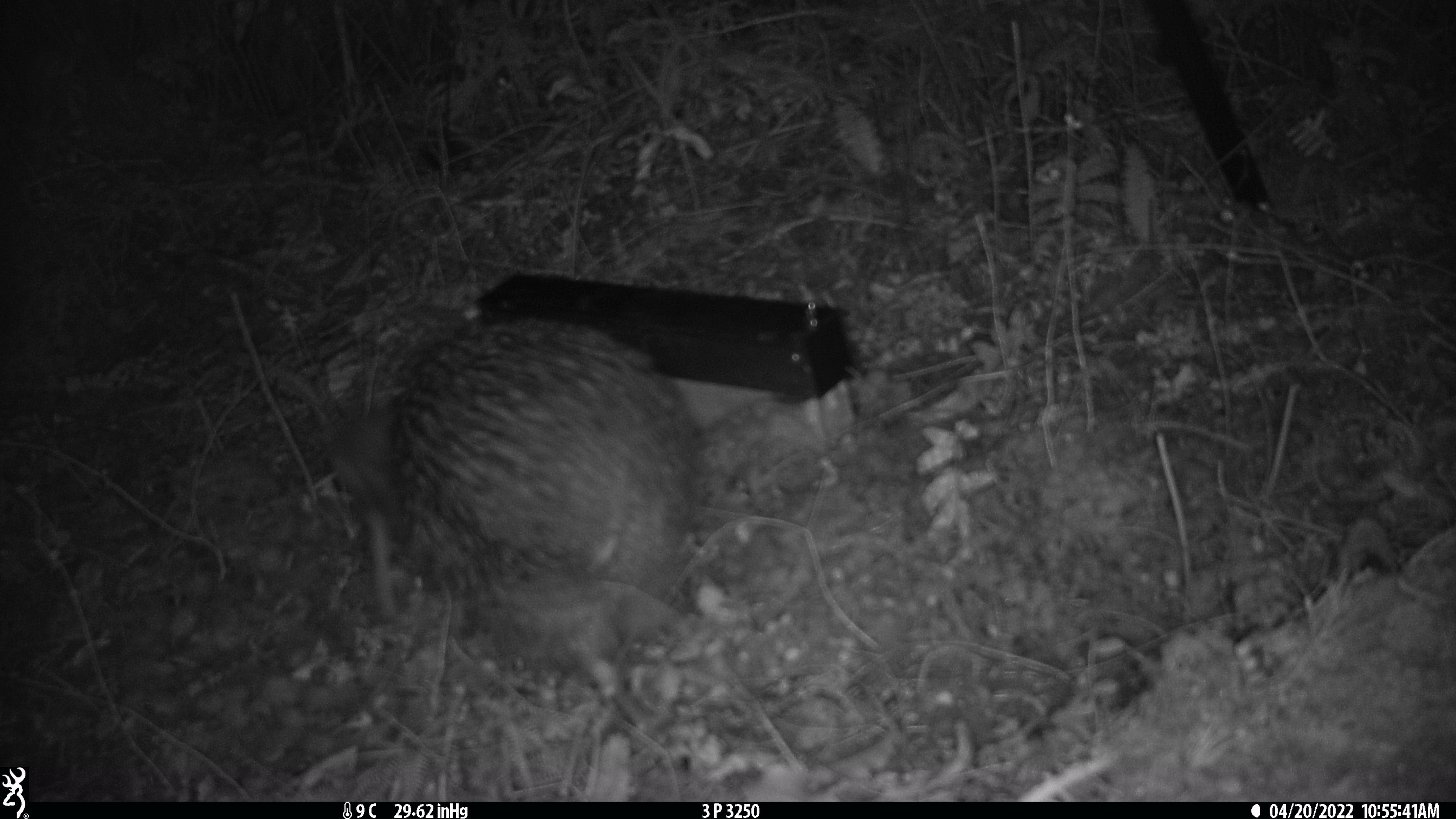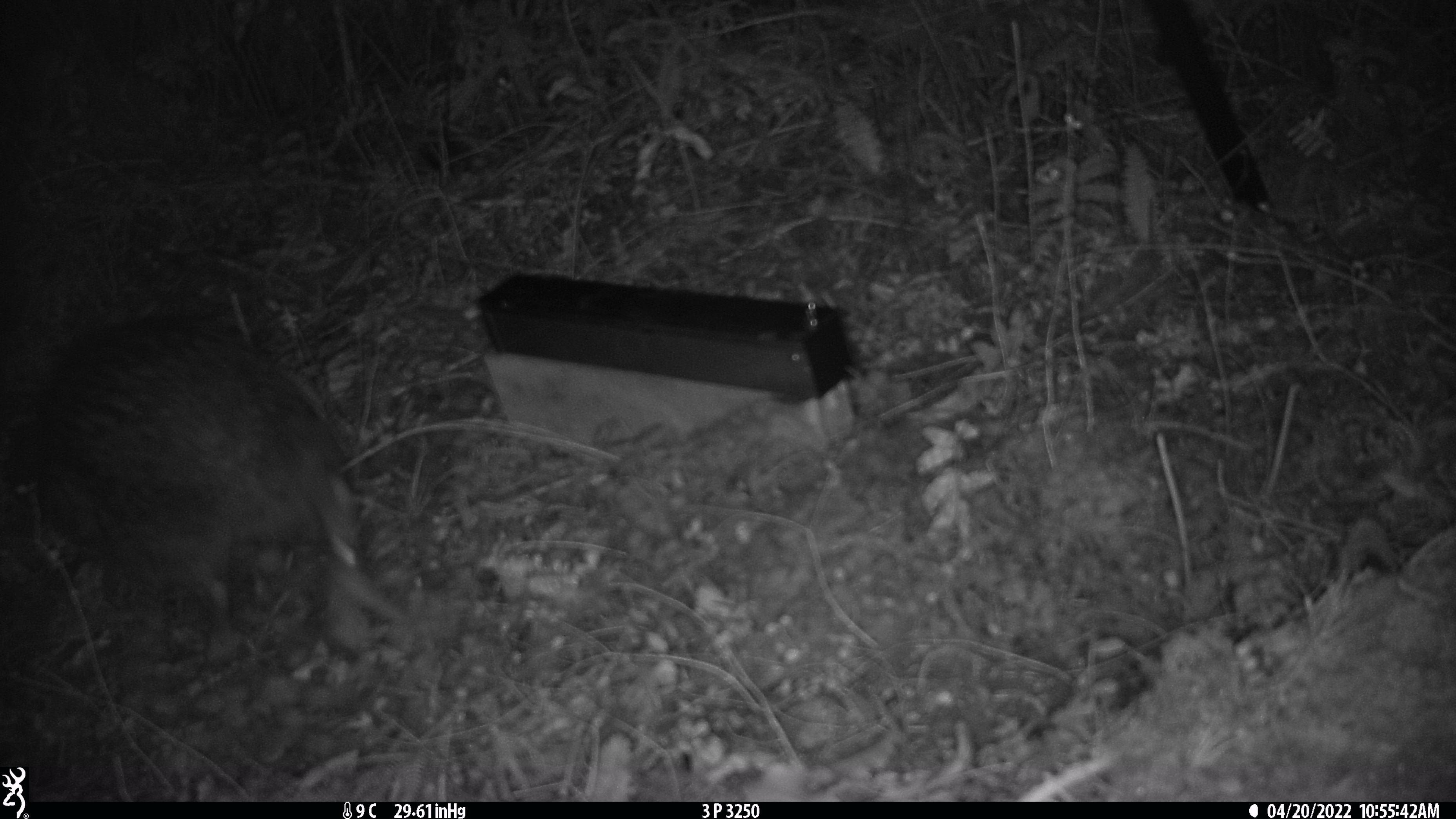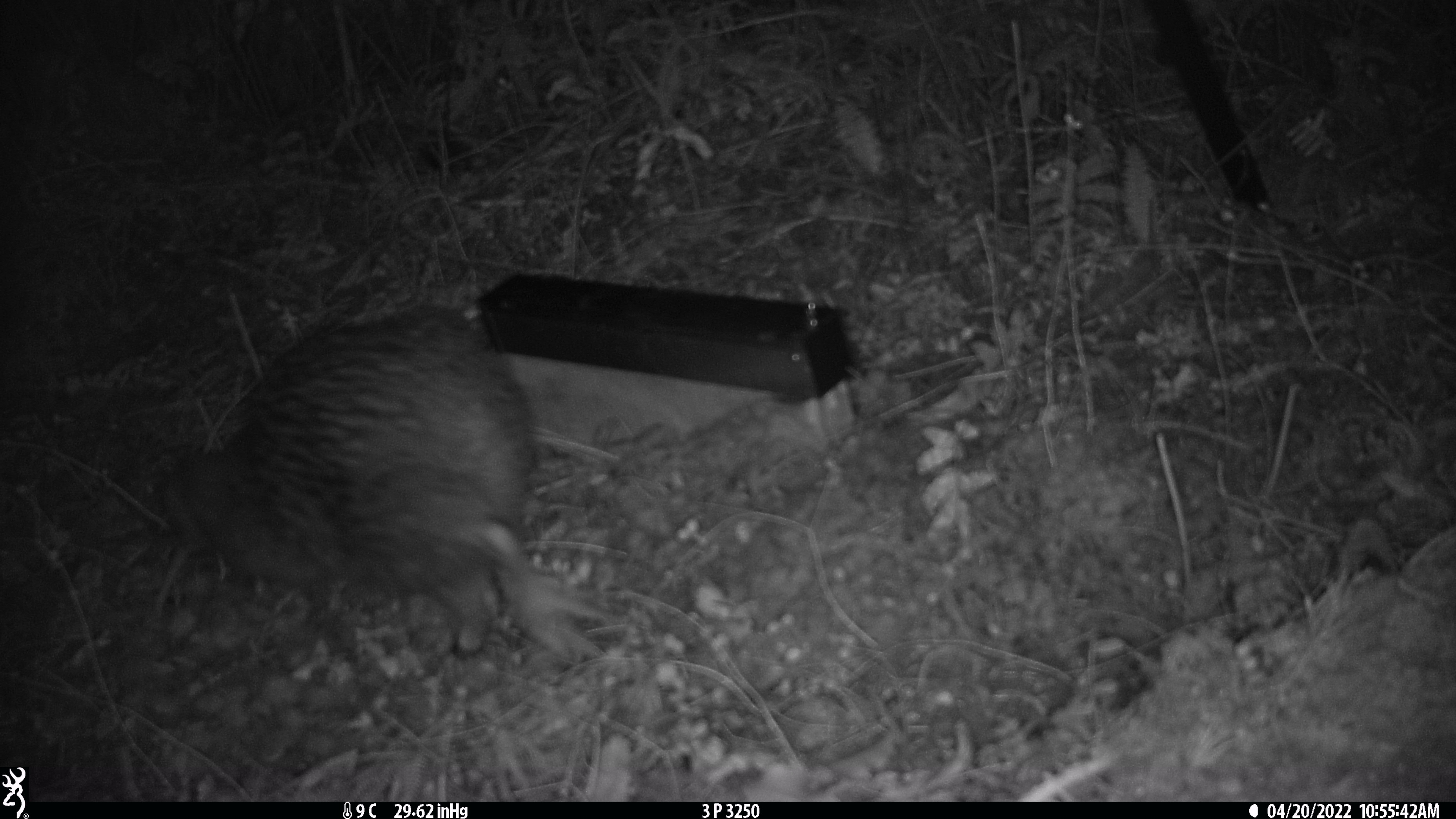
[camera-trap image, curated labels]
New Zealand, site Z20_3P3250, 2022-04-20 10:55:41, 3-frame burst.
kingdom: Animalia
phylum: Chordata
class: Aves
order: Apterygiformes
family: Apterygidae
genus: Apteryx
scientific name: Apteryx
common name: kiwi